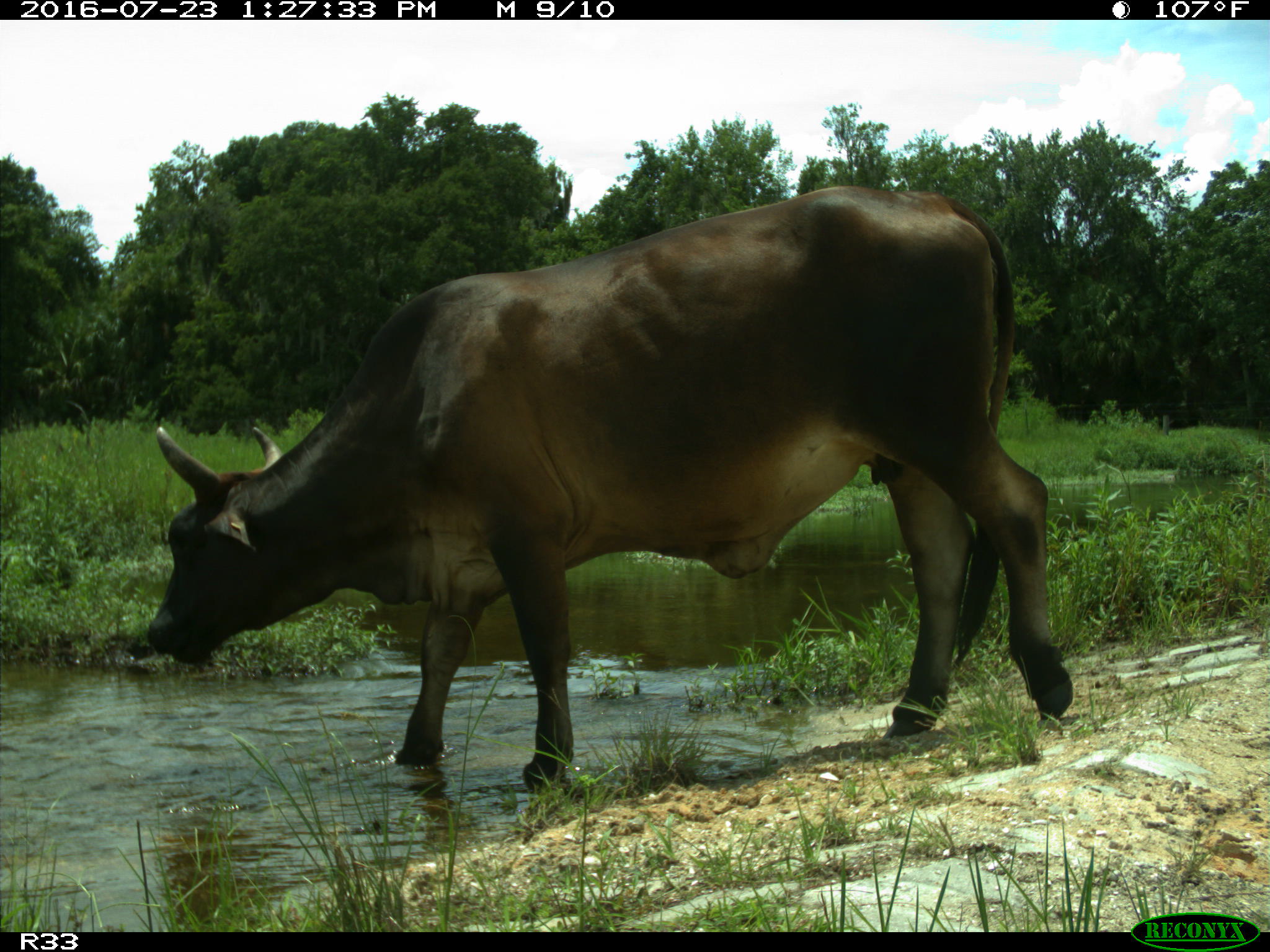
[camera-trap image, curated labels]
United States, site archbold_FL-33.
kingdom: Animalia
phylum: Chordata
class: Mammalia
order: Artiodactyla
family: Bovidae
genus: Bos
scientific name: Bos taurus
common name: domestic cow